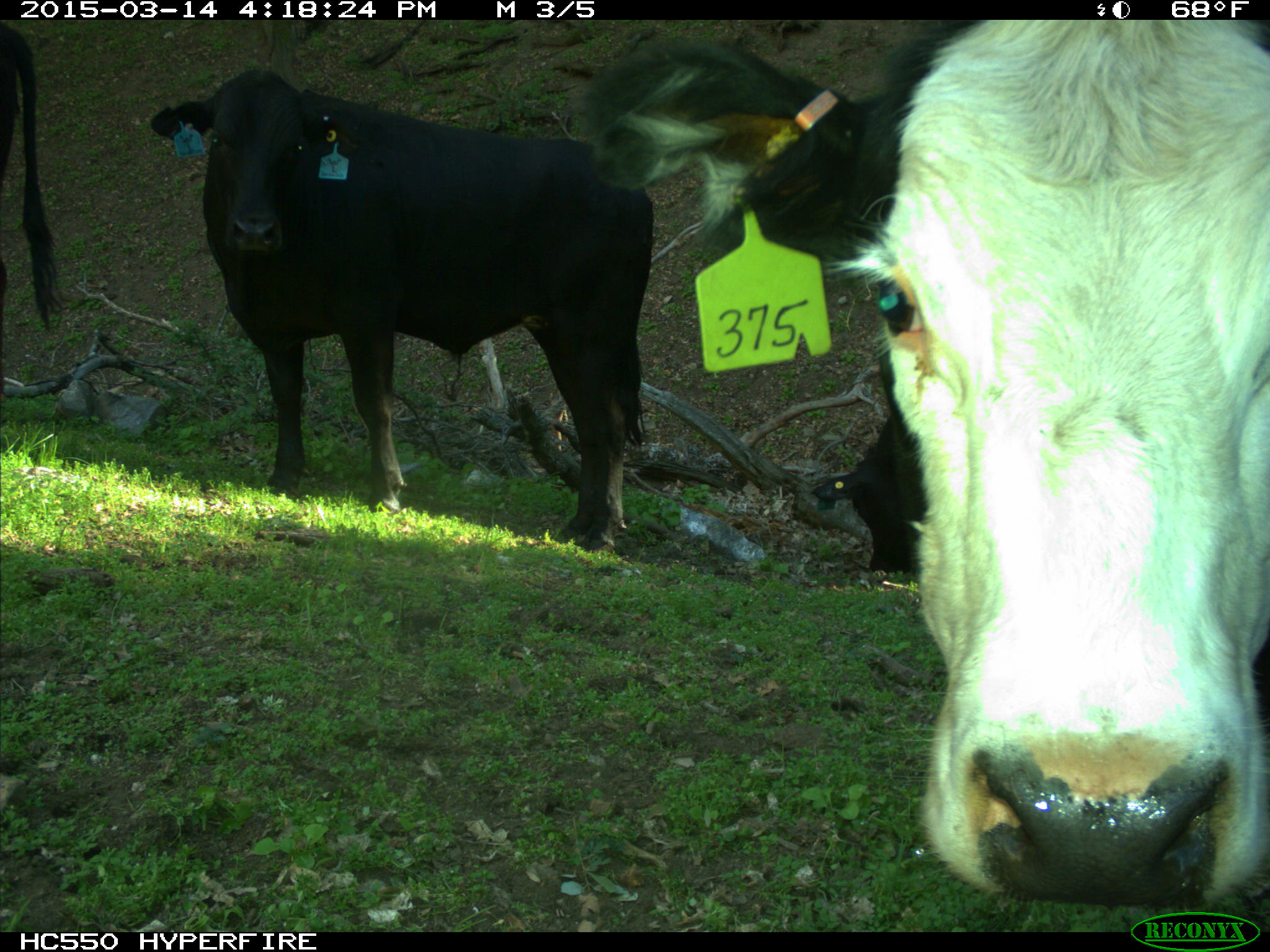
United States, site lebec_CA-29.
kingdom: Animalia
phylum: Chordata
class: Mammalia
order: Artiodactyla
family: Bovidae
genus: Bos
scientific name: Bos taurus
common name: domestic cow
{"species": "Bos taurus (domestic cow)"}